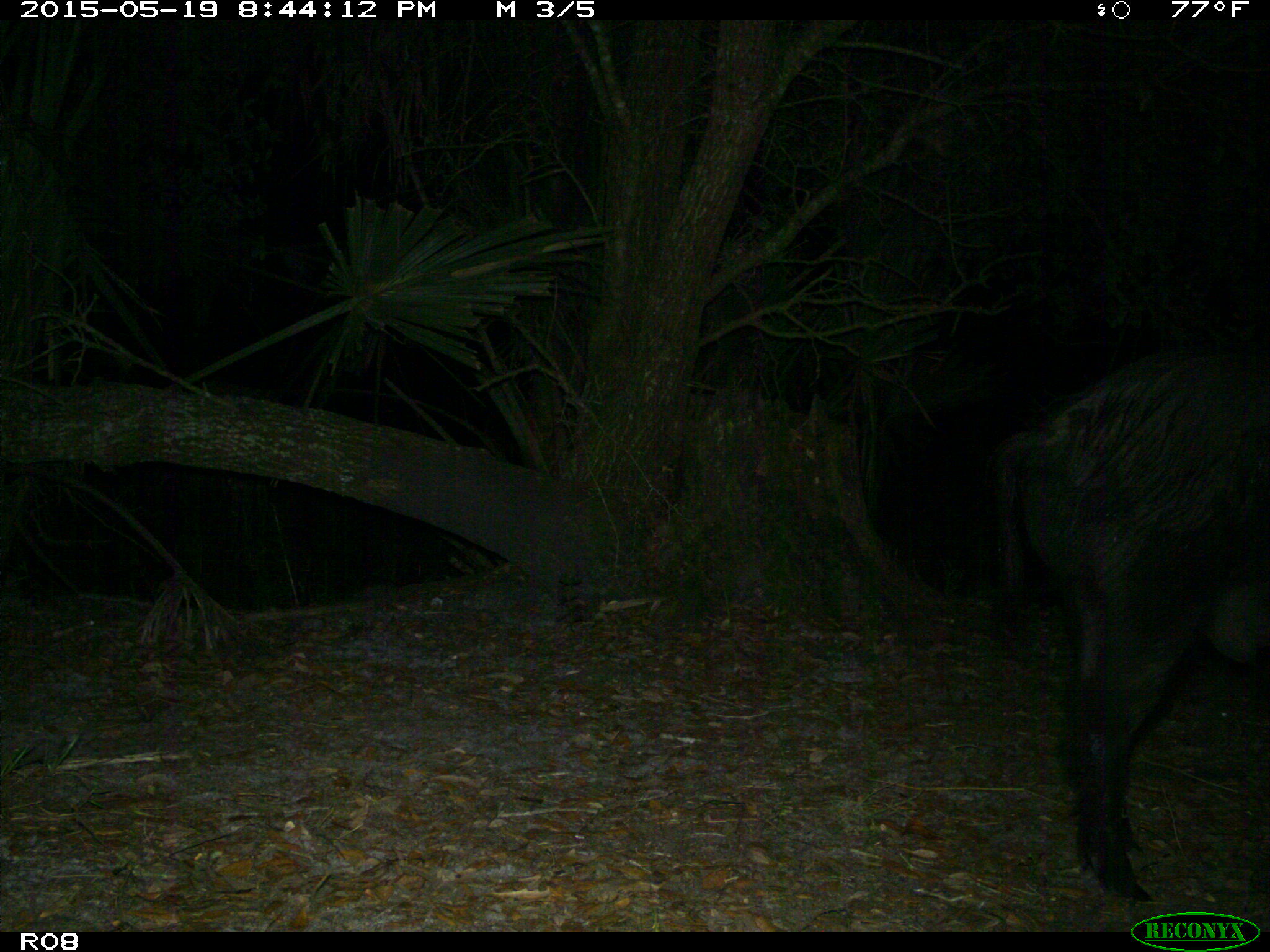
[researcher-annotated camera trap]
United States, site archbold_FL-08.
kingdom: Animalia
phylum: Chordata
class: Mammalia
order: Artiodactyla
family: Suidae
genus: Sus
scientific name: Sus scrofa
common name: wild boar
Sus scrofa (wild boar).